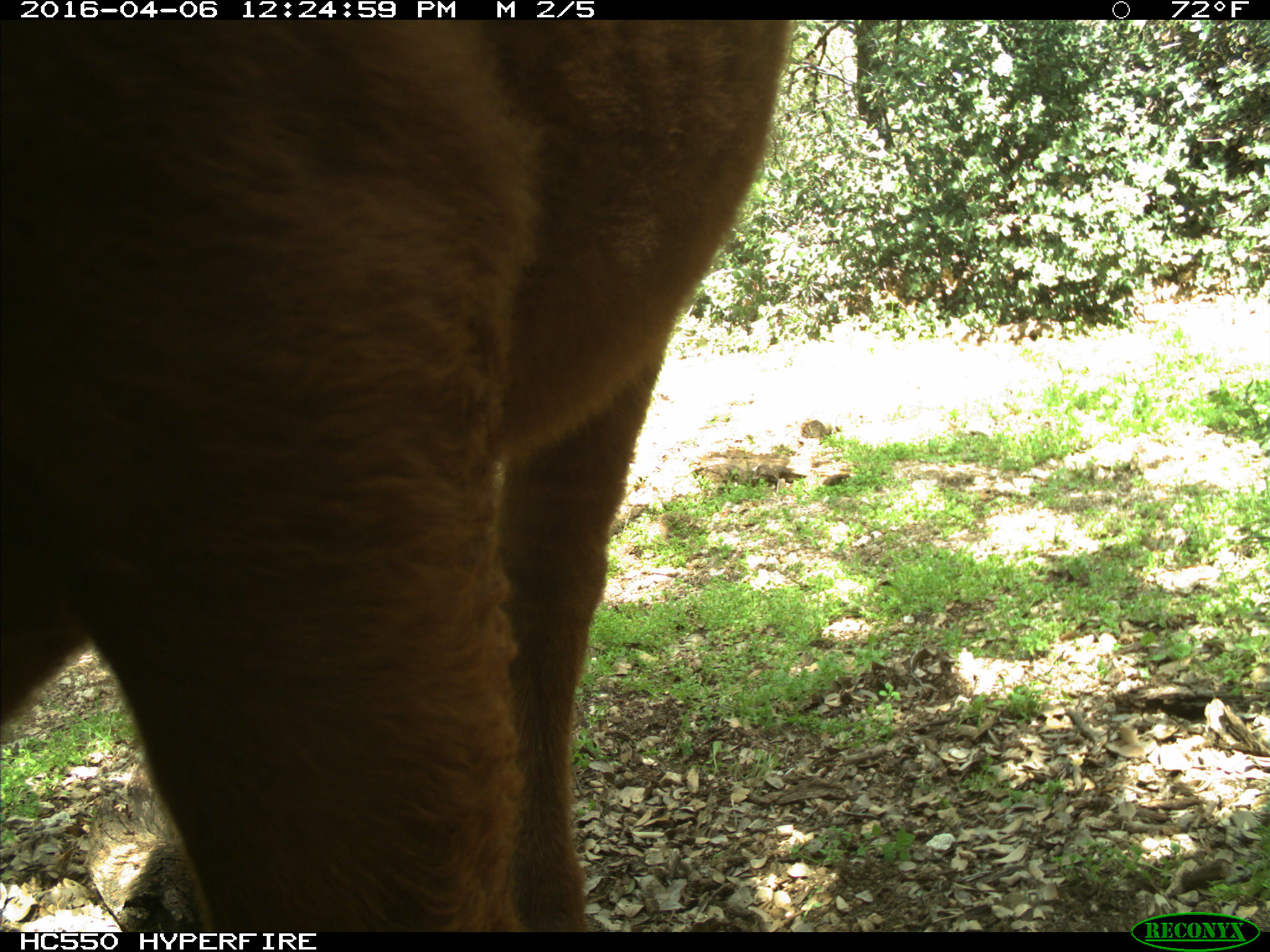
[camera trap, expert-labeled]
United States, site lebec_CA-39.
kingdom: Animalia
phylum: Chordata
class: Mammalia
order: Artiodactyla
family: Bovidae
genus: Bos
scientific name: Bos taurus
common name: domestic cow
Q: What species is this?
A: Bos taurus (domestic cow).